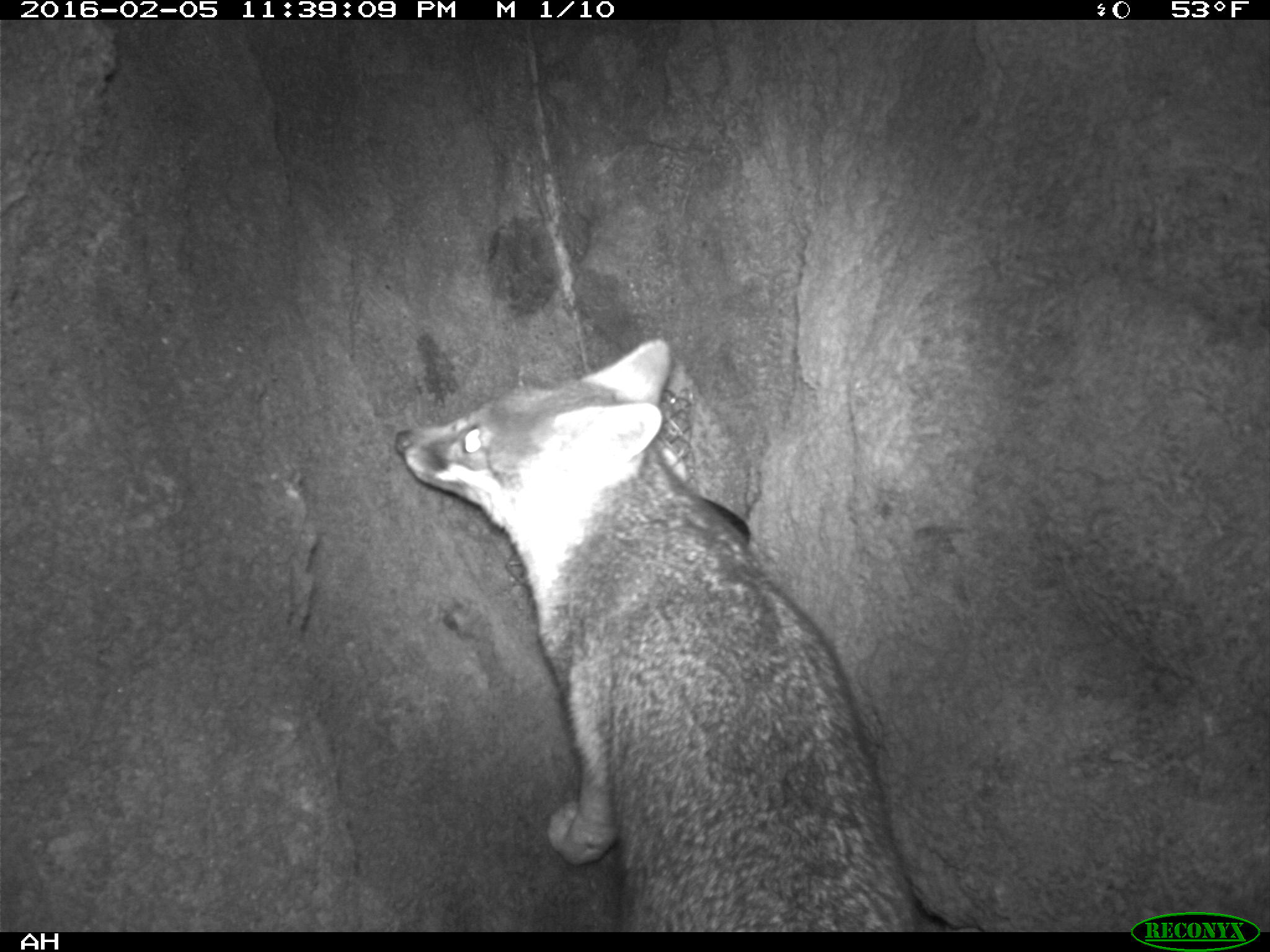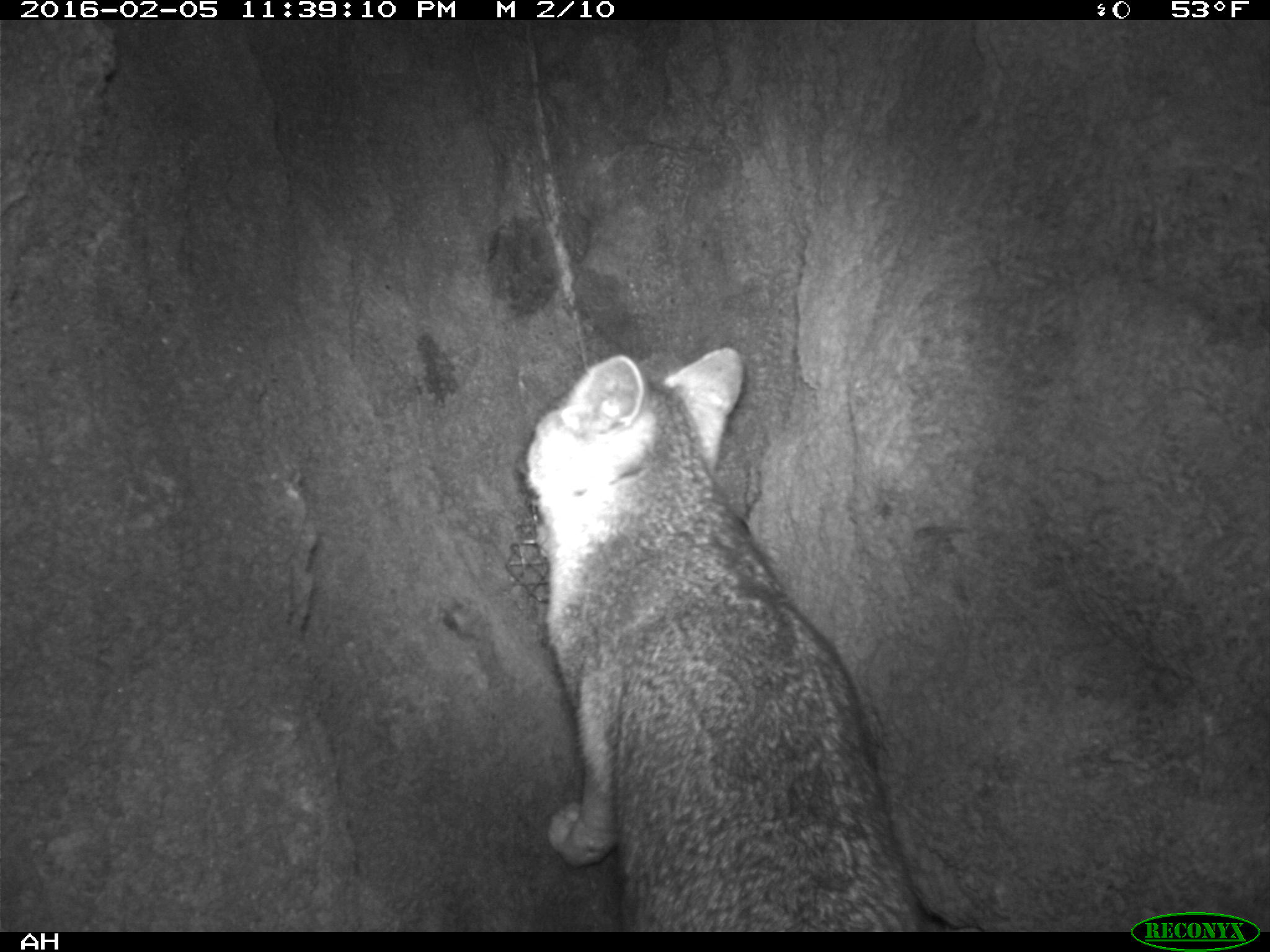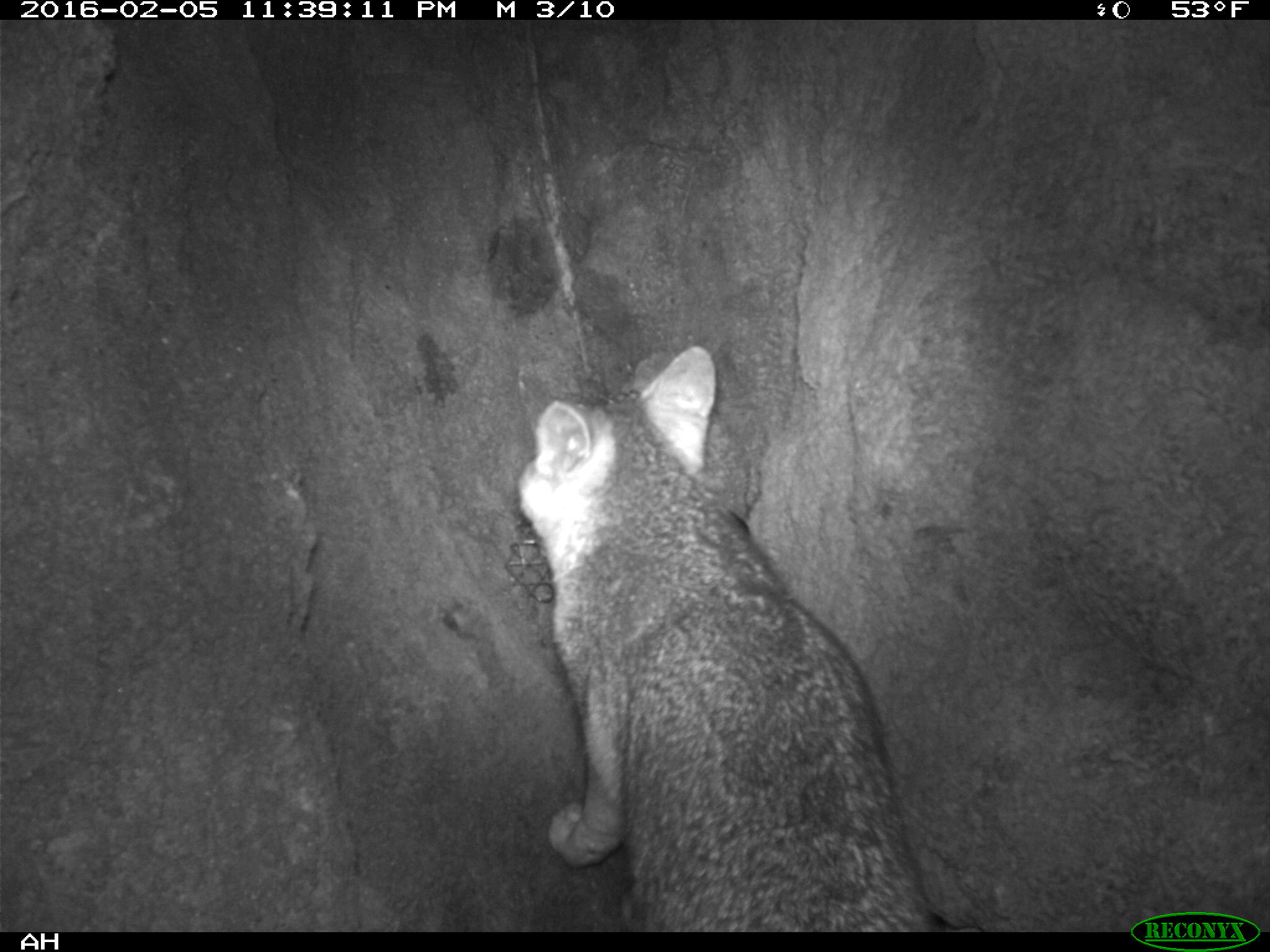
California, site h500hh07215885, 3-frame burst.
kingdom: Animalia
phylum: Chordata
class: Mammalia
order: Carnivora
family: Canidae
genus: Urocyon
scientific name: Urocyon littoralis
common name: island fox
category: fox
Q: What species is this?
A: Fox (island fox) (Urocyon littoralis).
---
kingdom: Animalia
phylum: Chordata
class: Mammalia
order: Rodentia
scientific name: Rodentia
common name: rodent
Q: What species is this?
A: Rodent (Rodentia).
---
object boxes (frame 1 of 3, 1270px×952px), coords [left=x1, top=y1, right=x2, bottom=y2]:
fox: [left=391, top=337, right=920, bottom=932]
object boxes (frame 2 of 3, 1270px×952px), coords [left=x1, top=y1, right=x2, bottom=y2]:
rodent: [left=525, top=347, right=923, bottom=933]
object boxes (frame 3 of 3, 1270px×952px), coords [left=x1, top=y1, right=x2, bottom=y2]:
fox: [left=515, top=345, right=939, bottom=932]